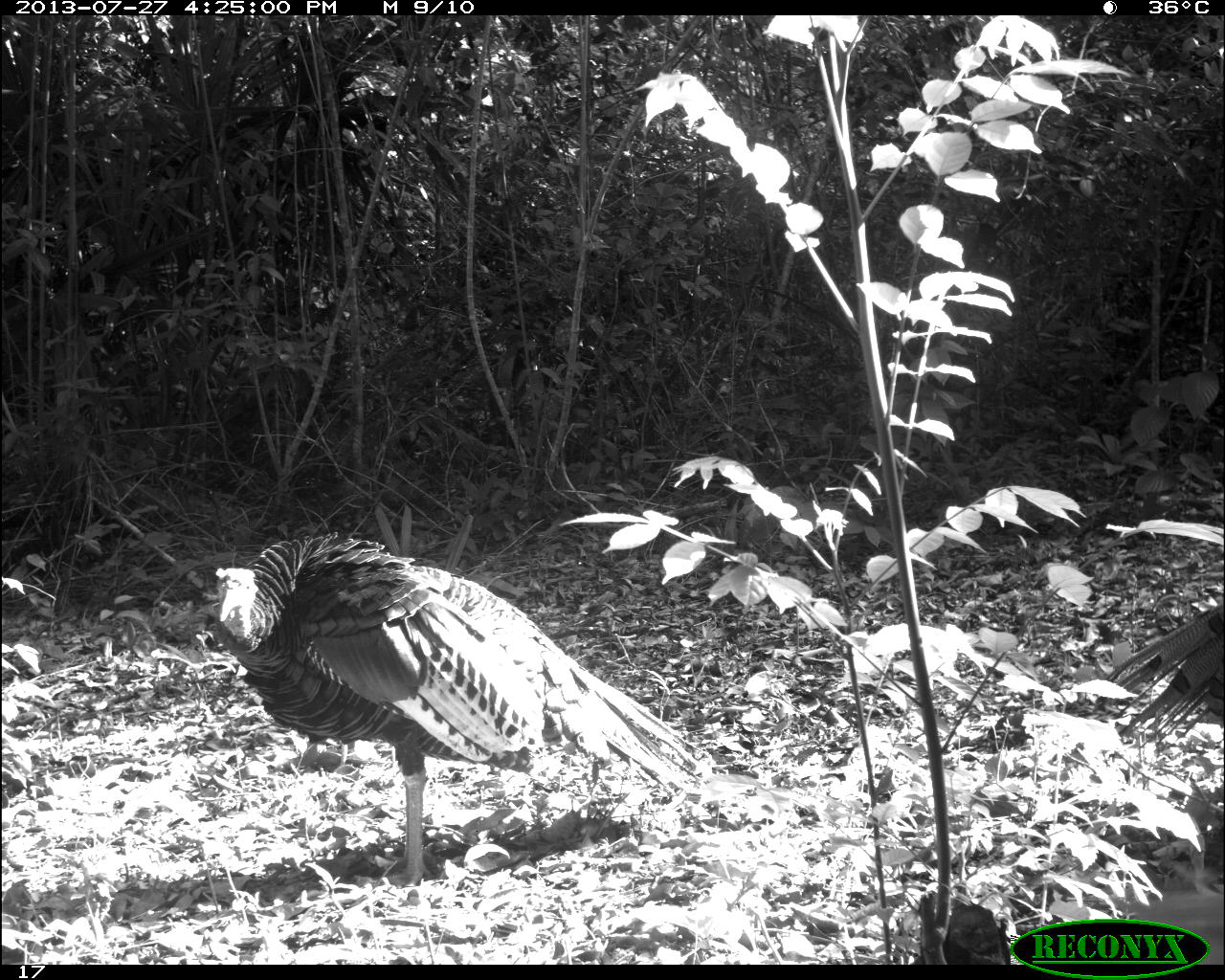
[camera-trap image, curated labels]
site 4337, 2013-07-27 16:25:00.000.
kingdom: Animalia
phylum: Chordata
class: Aves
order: Galliformes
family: Phasianidae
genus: Meleagris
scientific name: Meleagris ocellata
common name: ocellated turkey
Meleagris ocellata (ocellated turkey), count 2, sex male.